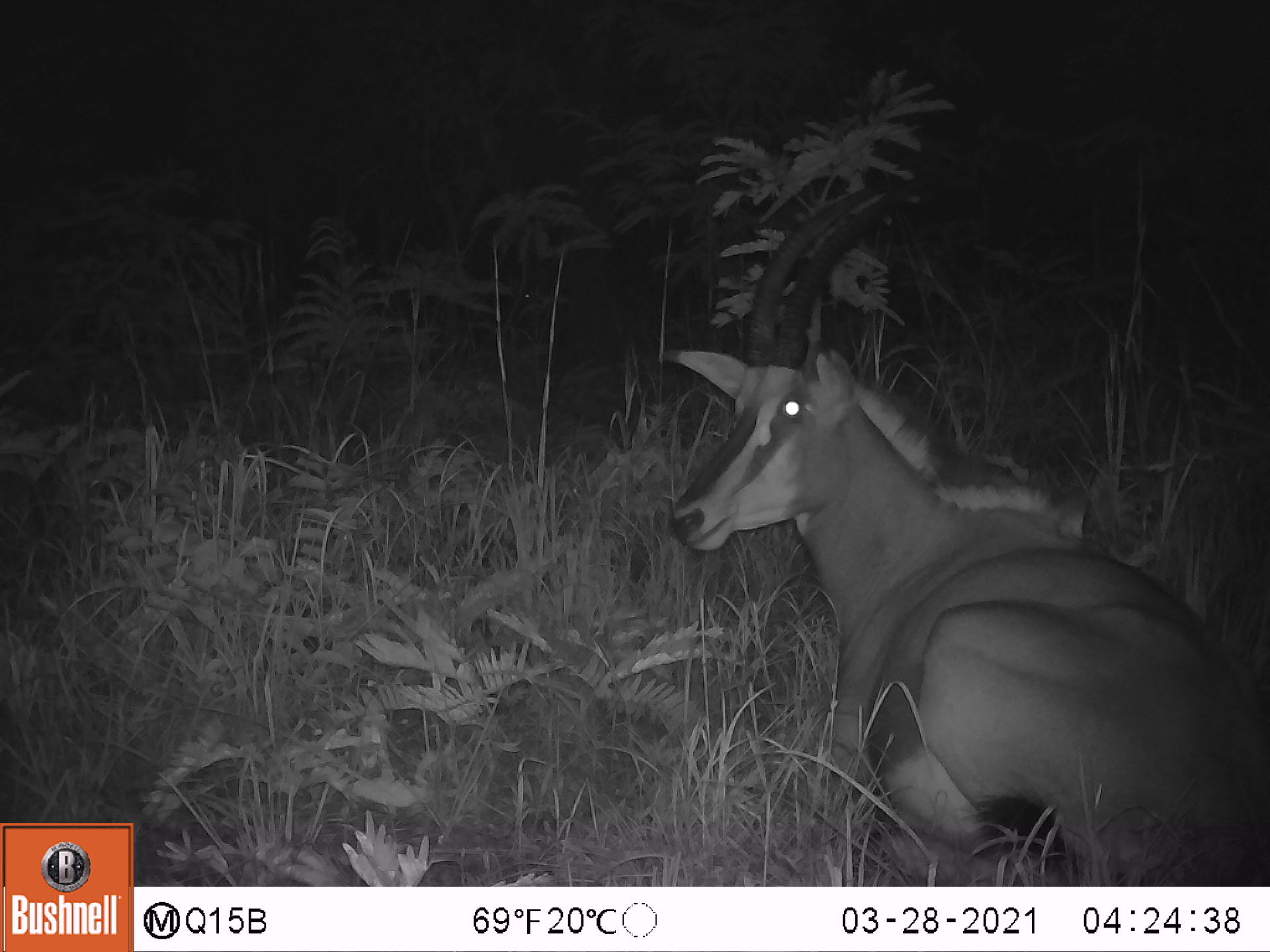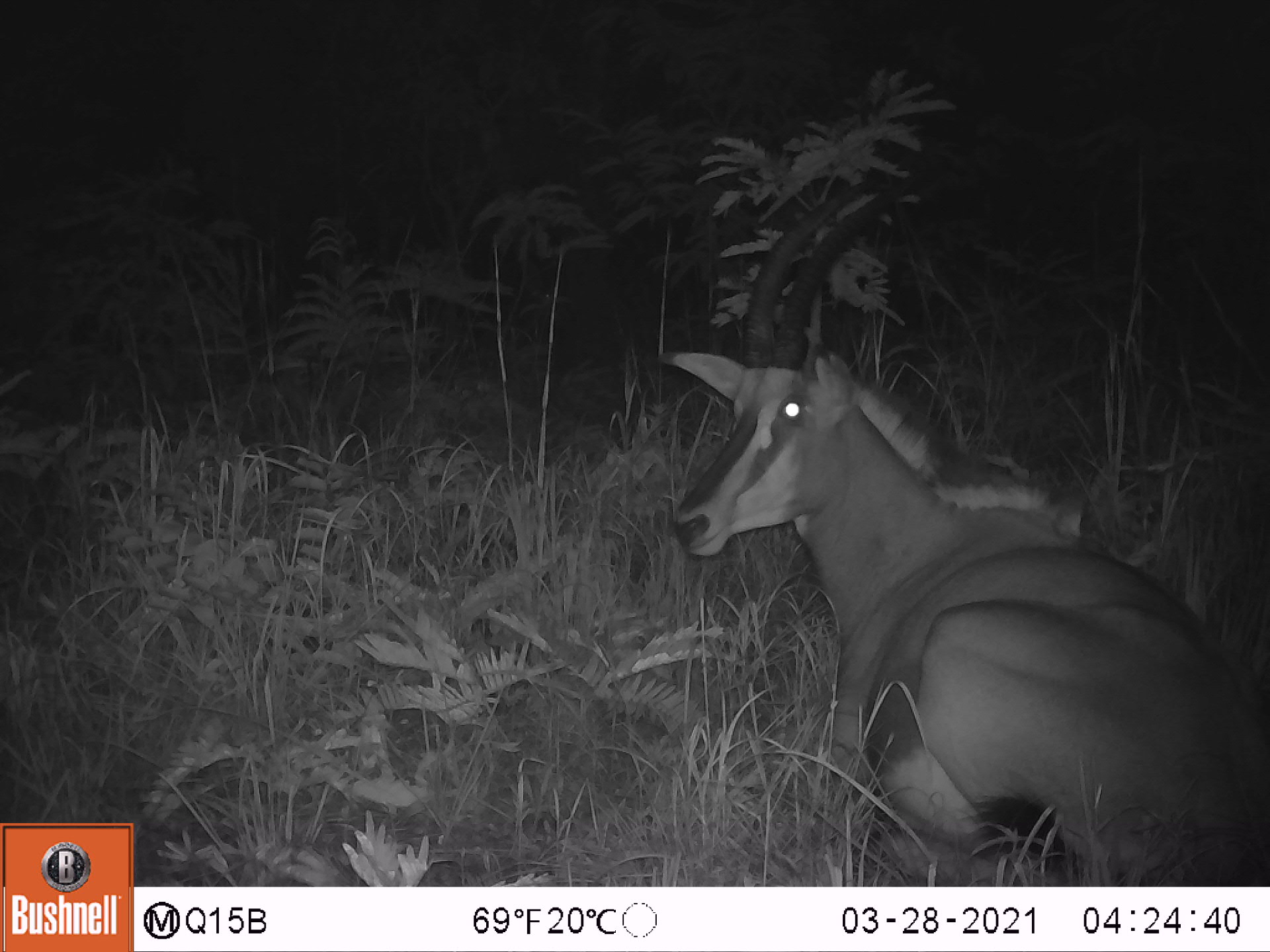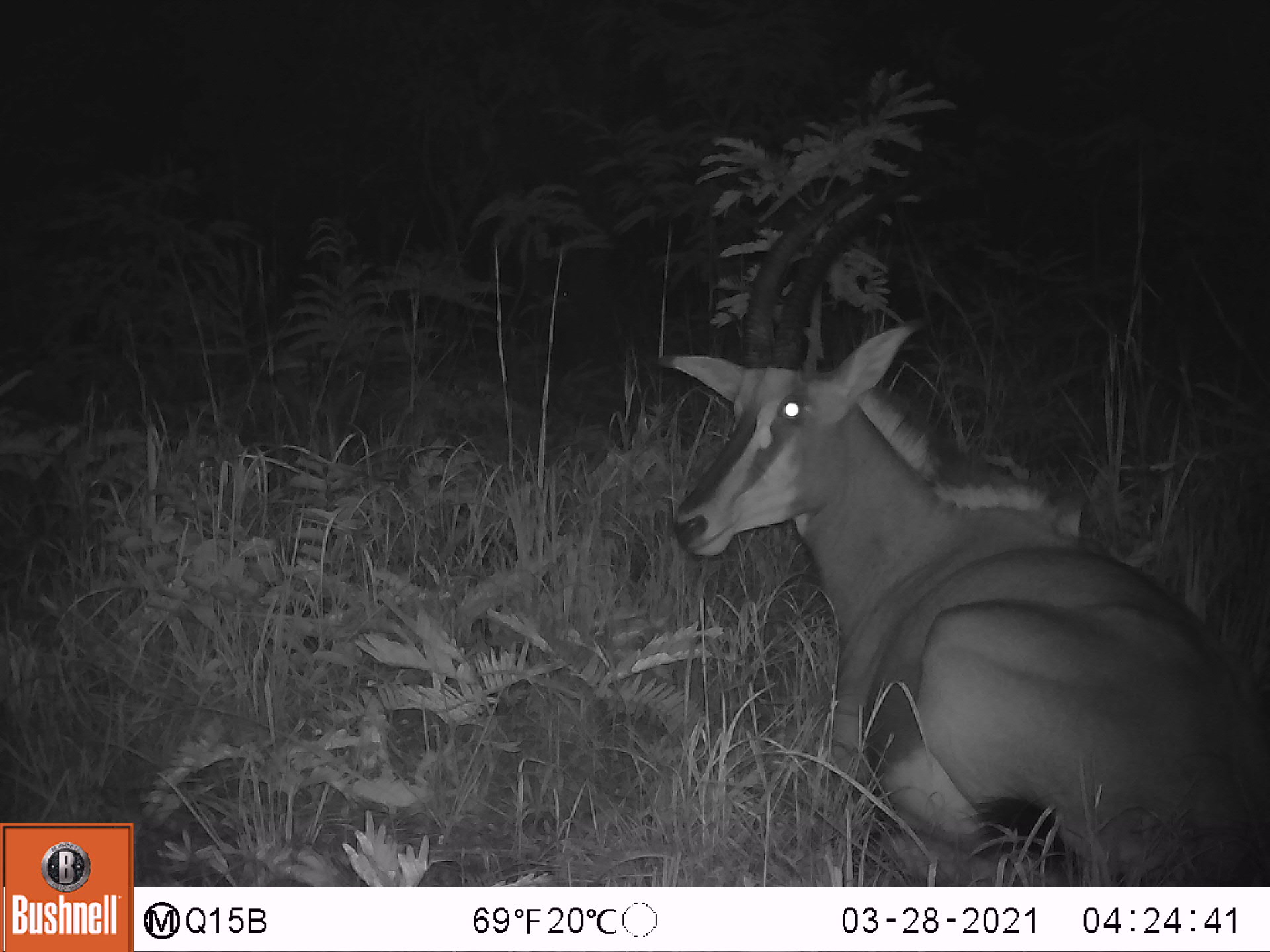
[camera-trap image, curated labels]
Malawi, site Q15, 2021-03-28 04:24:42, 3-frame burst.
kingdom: Animalia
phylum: Chordata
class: Mammalia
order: Artiodactyla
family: Bovidae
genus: Hippotragus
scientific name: Hippotragus niger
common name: sable antelope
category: sable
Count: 2.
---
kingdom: Animalia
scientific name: Animalia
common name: other animal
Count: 1.